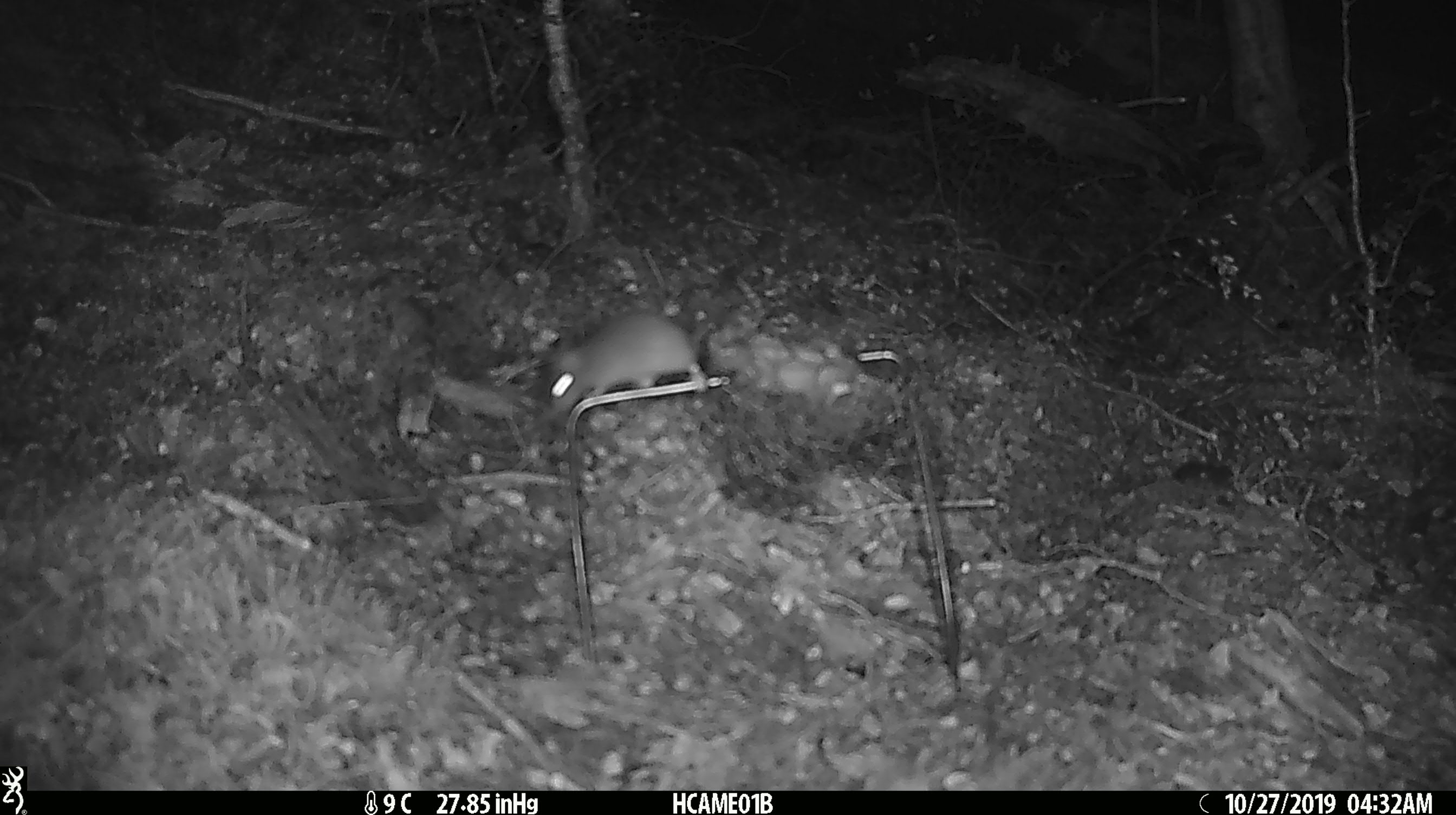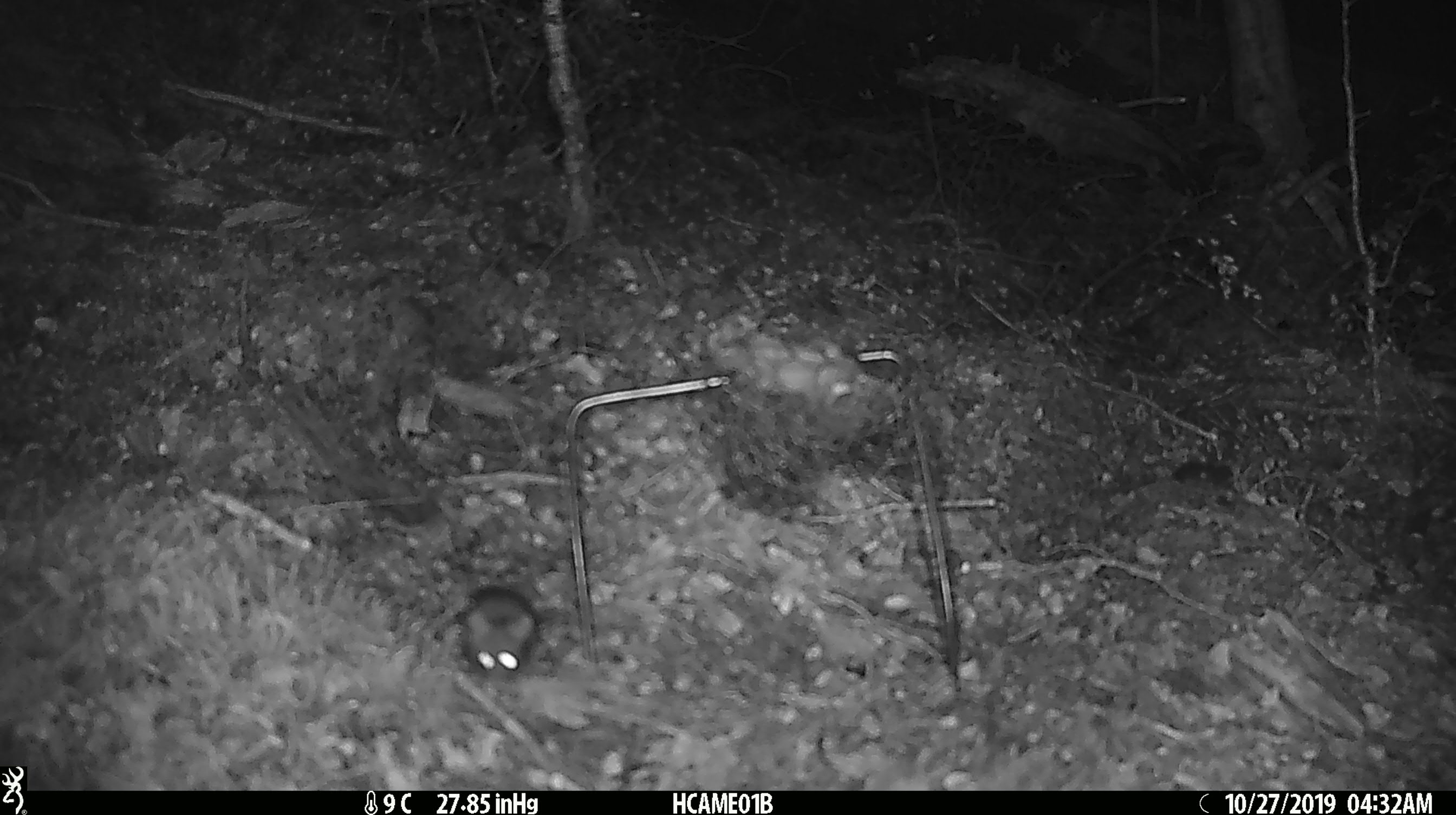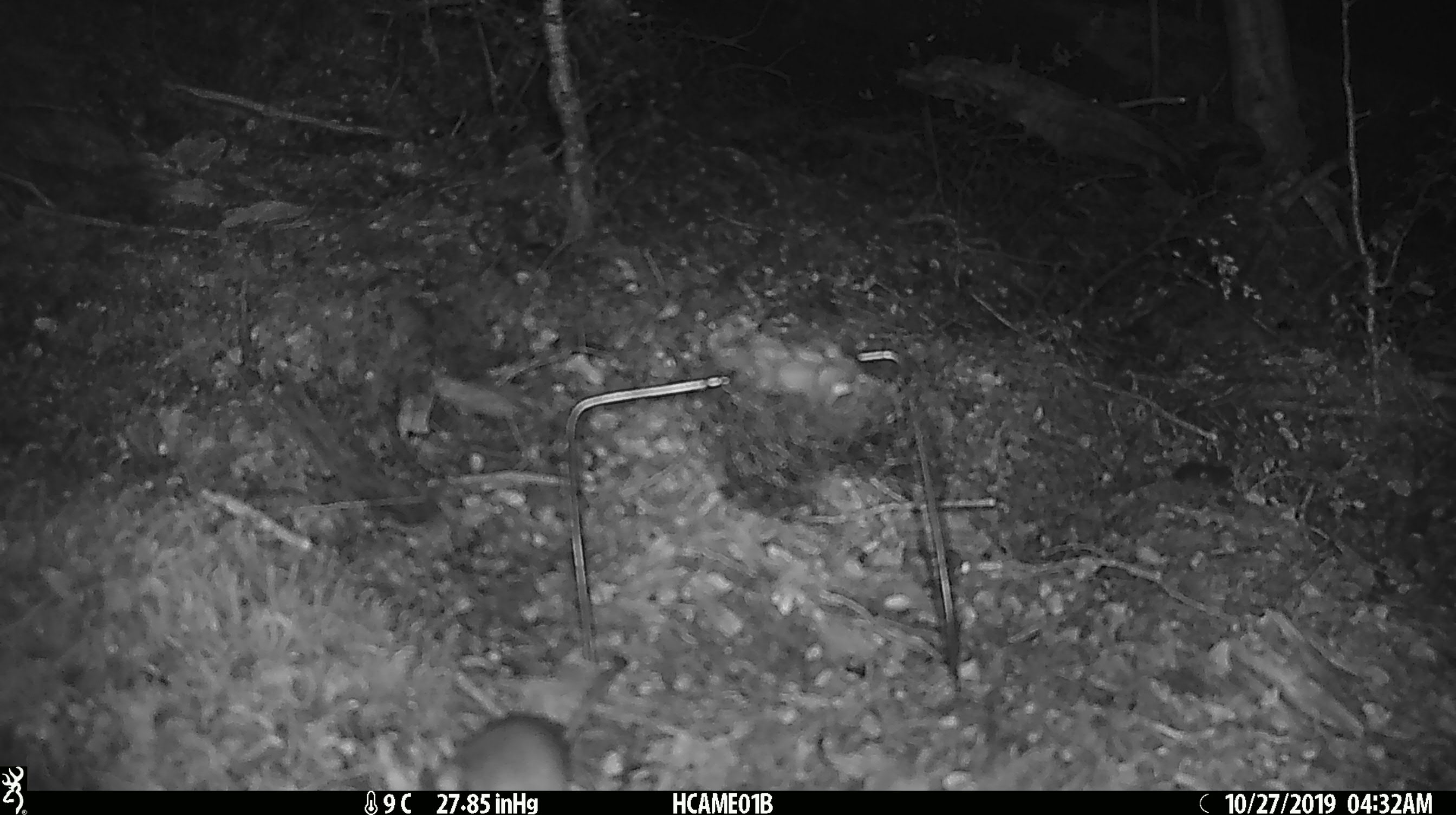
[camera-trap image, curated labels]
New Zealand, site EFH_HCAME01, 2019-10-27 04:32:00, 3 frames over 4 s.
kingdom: Animalia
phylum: Chordata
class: Mammalia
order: Rodentia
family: Muridae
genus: Mus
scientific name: Mus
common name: mouse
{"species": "mouse (Mus)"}